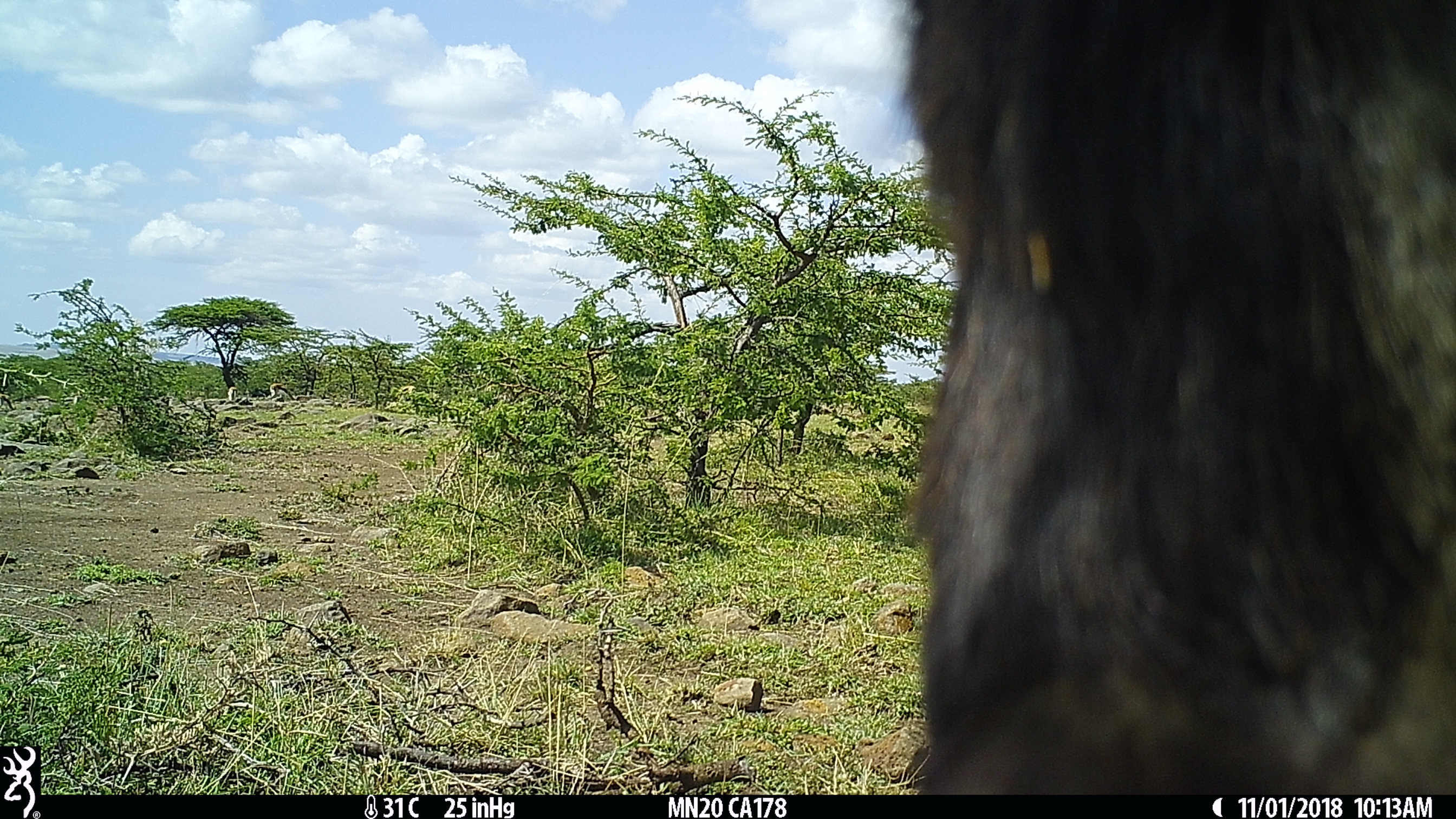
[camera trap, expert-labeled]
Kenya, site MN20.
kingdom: Animalia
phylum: Chordata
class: Mammalia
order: Artiodactyla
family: Bovidae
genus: Connochaetes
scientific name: Connochaetes taurinus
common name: blue wildebeest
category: wildebeest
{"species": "wildebeest (blue wildebeest) (Connochaetes taurinus)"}